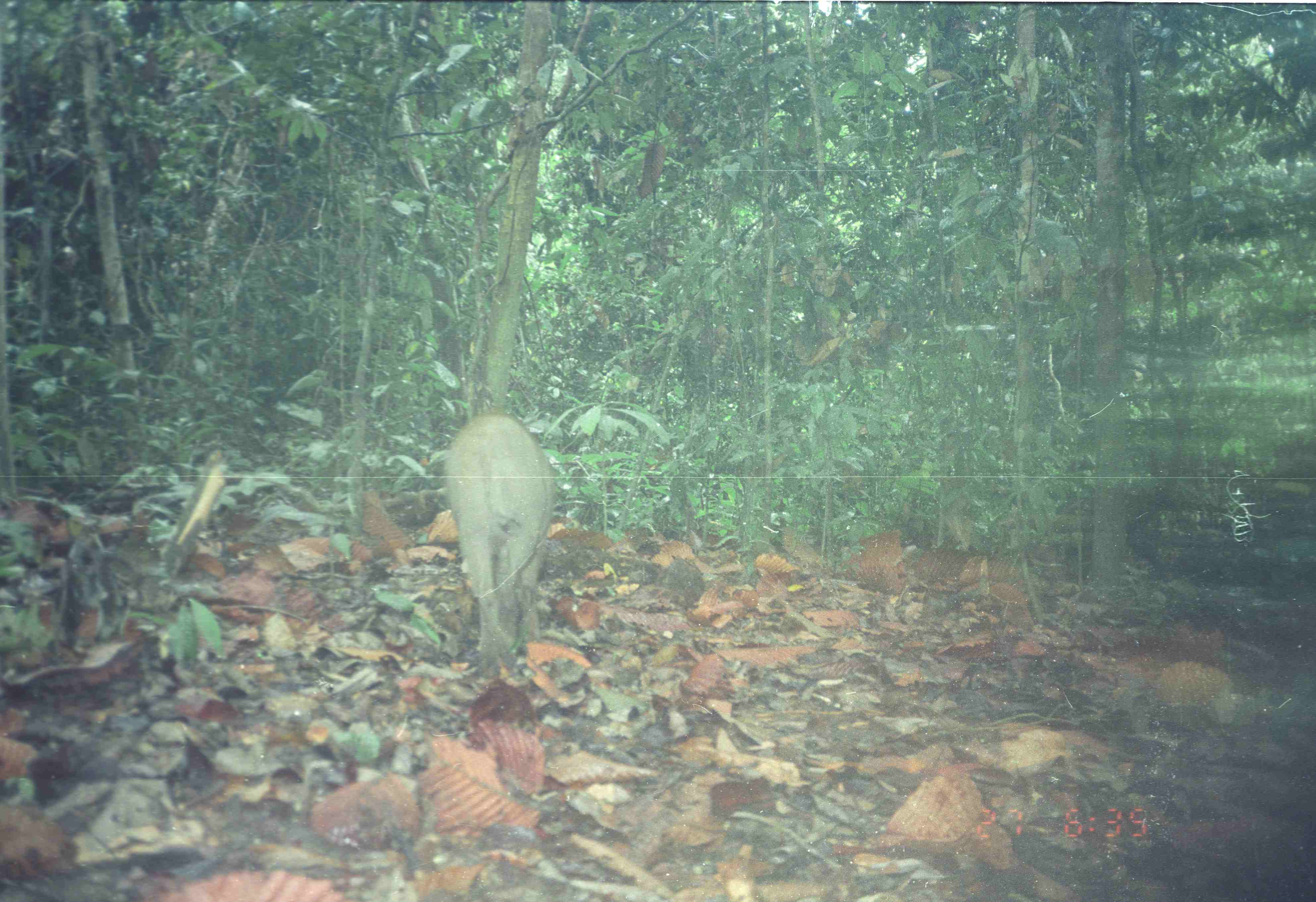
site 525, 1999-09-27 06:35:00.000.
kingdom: Animalia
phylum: Chordata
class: Mammalia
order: Artiodactyla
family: Suidae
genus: Sus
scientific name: Sus scrofa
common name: wild boar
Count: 1.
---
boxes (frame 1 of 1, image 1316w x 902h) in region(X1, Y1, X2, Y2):
sus scrofa: region(444, 409, 552, 676)